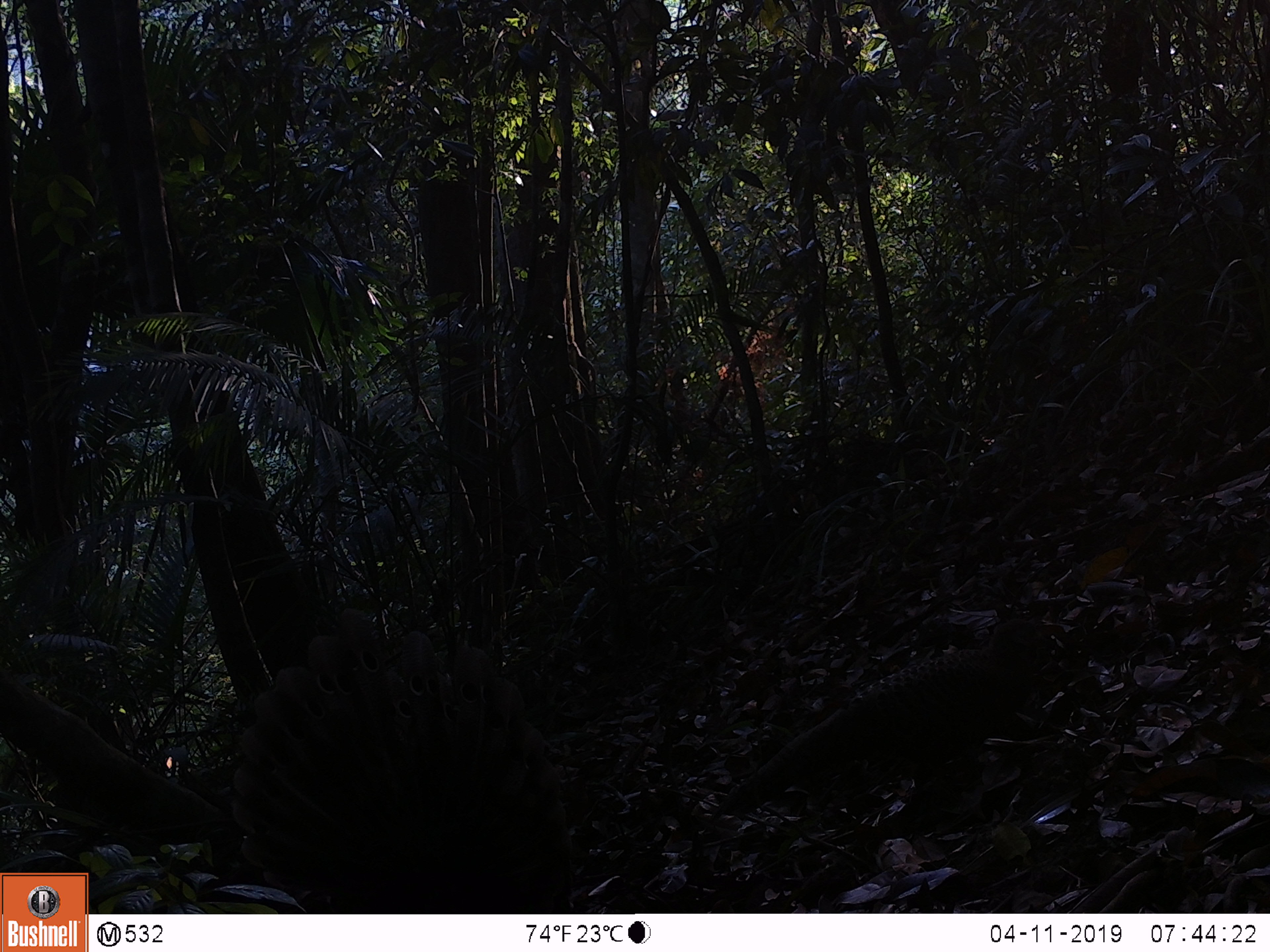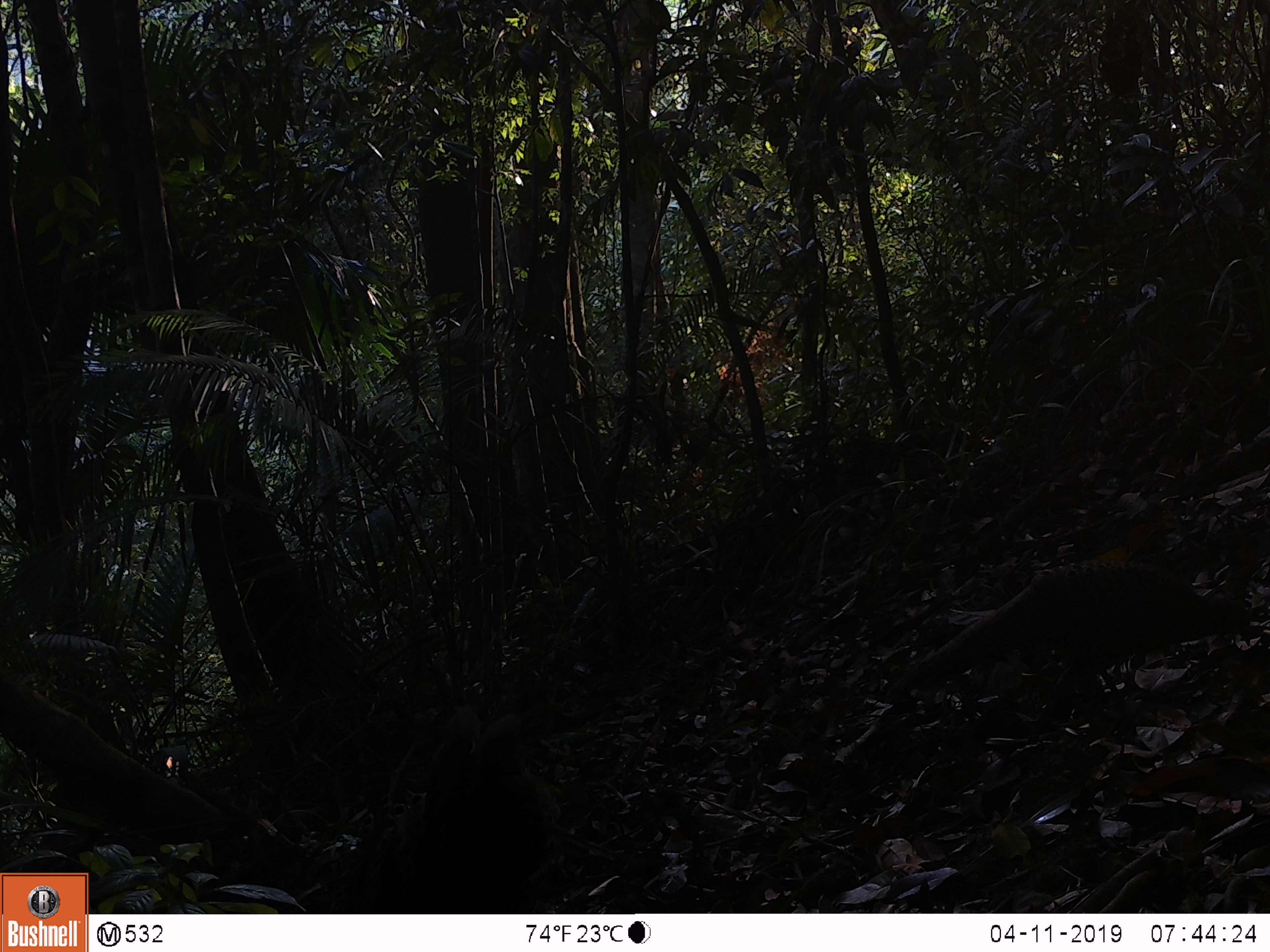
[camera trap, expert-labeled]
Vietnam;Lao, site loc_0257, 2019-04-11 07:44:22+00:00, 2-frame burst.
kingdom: Animalia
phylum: Chordata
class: Aves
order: Galliformes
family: Phasianidae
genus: Polyplectron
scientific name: Polyplectron bicalcaratum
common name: gray peacock-pheasant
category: grey peacock pheasant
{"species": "grey peacock pheasant (gray peacock-pheasant) (Polyplectron bicalcaratum)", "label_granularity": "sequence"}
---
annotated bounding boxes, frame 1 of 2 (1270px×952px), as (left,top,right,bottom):
grey peacock pheasant: (226,606,574,914); (707,616,1067,827)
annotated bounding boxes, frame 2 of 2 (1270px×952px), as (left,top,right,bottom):
grey peacock pheasant: (887,558,1251,743); (326,703,566,914)